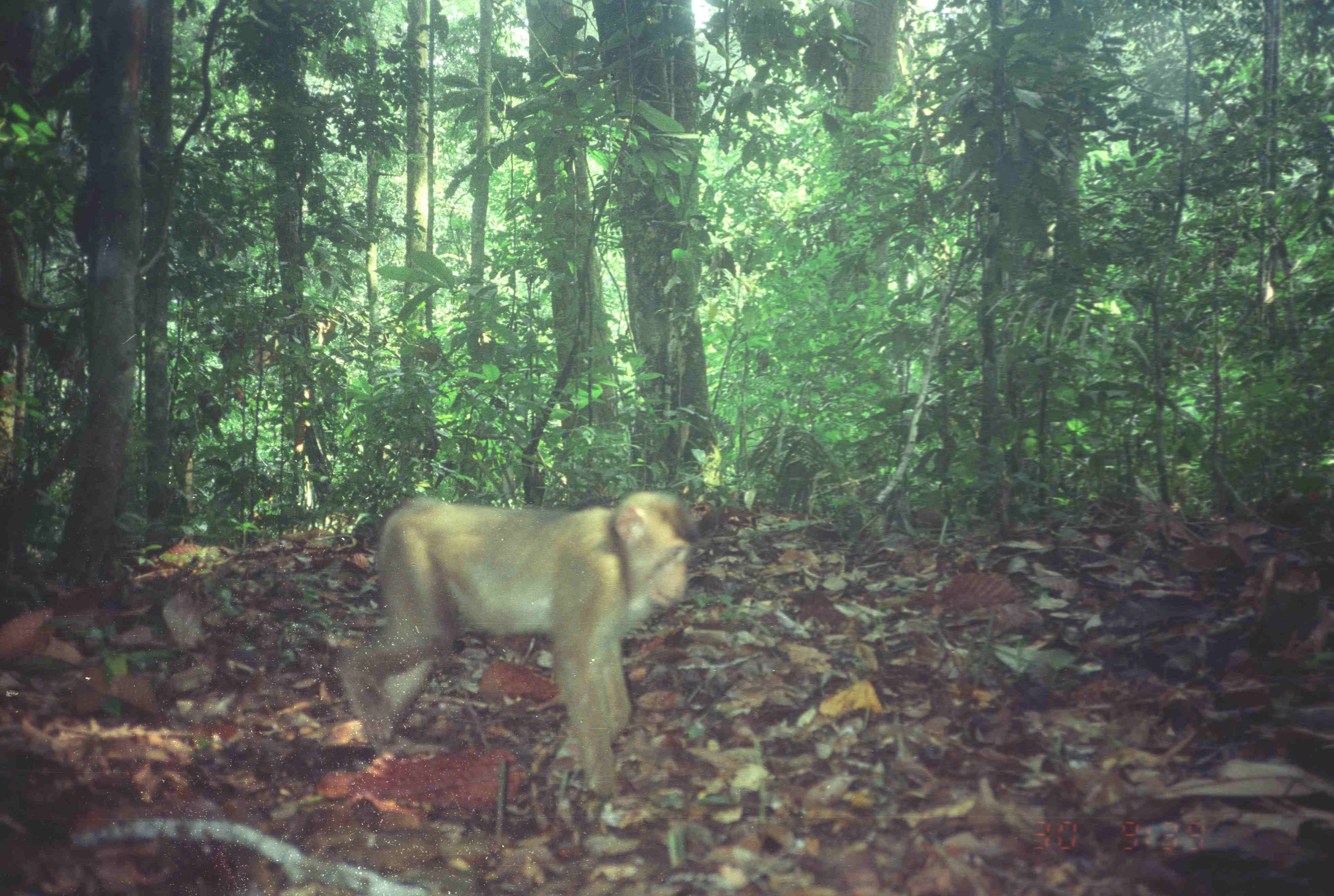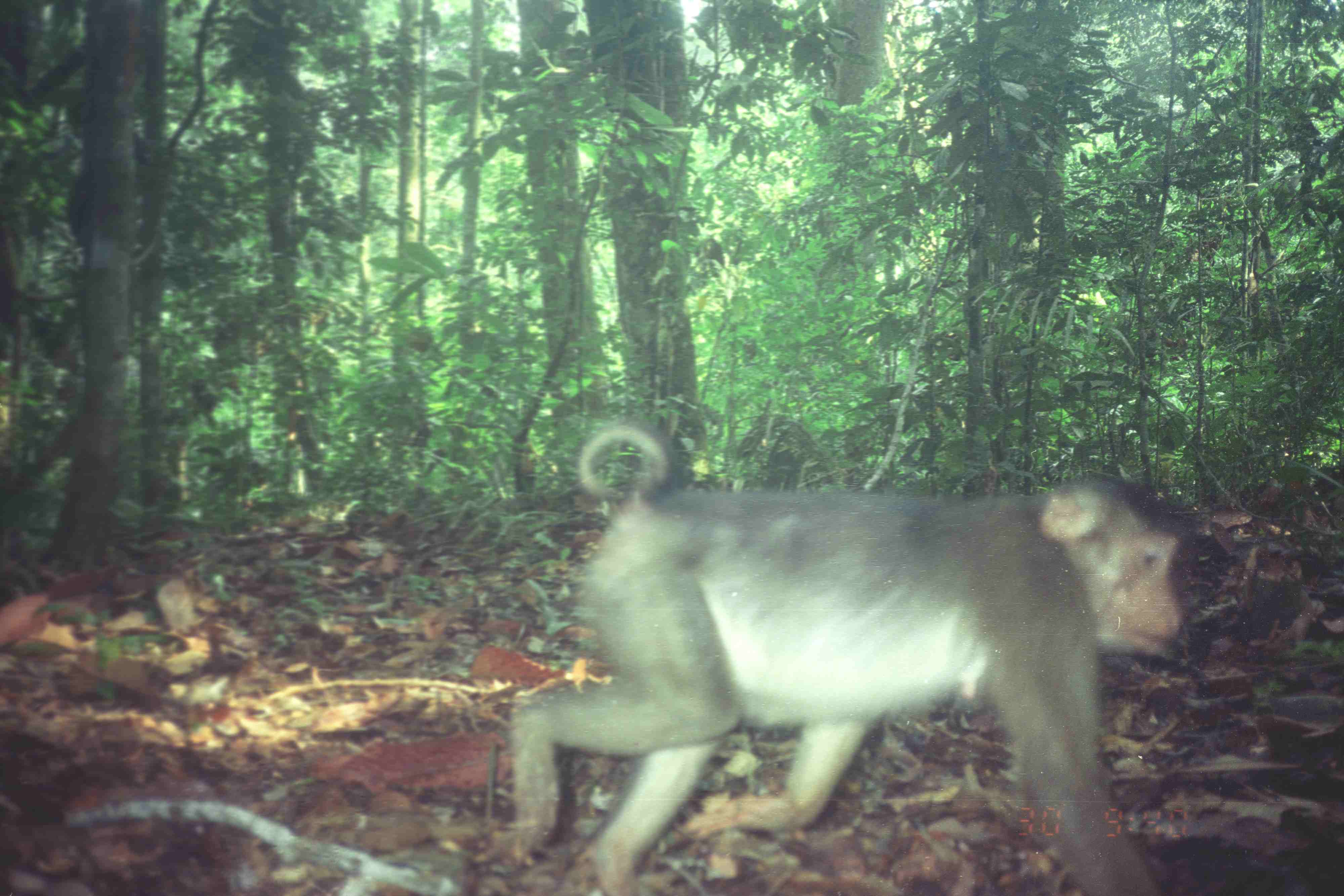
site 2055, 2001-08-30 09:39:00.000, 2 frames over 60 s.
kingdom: Animalia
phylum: Chordata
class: Mammalia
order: Primates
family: Cercopithecidae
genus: Macaca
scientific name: Macaca nemestrina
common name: southern pig-tailed macaque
Macaca nemestrina (southern pig-tailed macaque), count 1.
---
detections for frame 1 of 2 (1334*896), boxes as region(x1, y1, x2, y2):
macaca nemestrina: region(339, 488, 692, 797)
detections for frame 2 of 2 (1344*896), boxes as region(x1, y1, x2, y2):
macaca nemestrina: region(507, 418, 1186, 894)